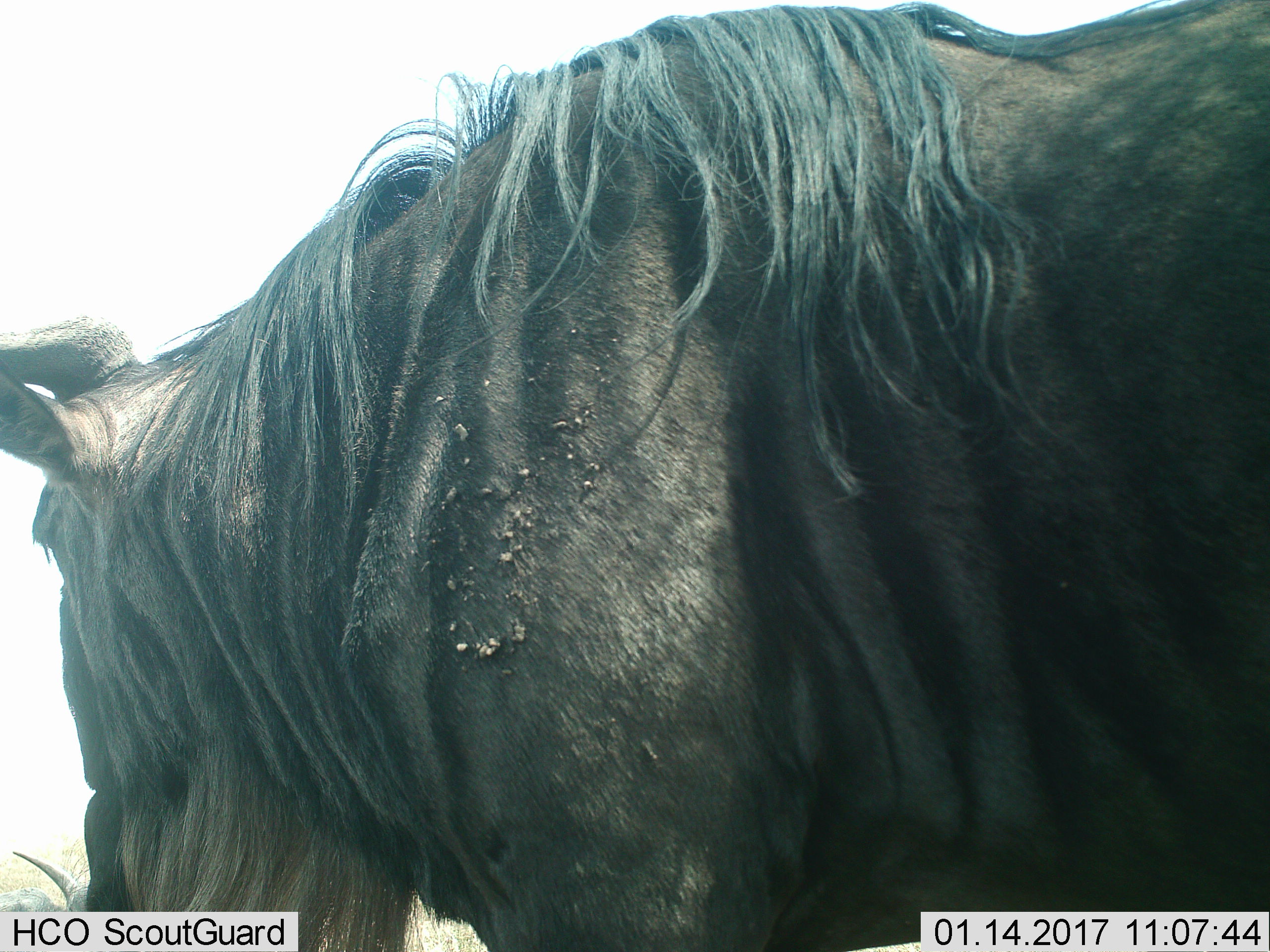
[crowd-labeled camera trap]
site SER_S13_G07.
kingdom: Animalia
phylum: Chordata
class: Mammalia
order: Artiodactyla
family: Bovidae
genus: Connochaetes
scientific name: Connochaetes taurinus taurinus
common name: blue wildebeest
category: wildebeestblue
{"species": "wildebeestblue (blue wildebeest) (Connochaetes taurinus taurinus)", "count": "1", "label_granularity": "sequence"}